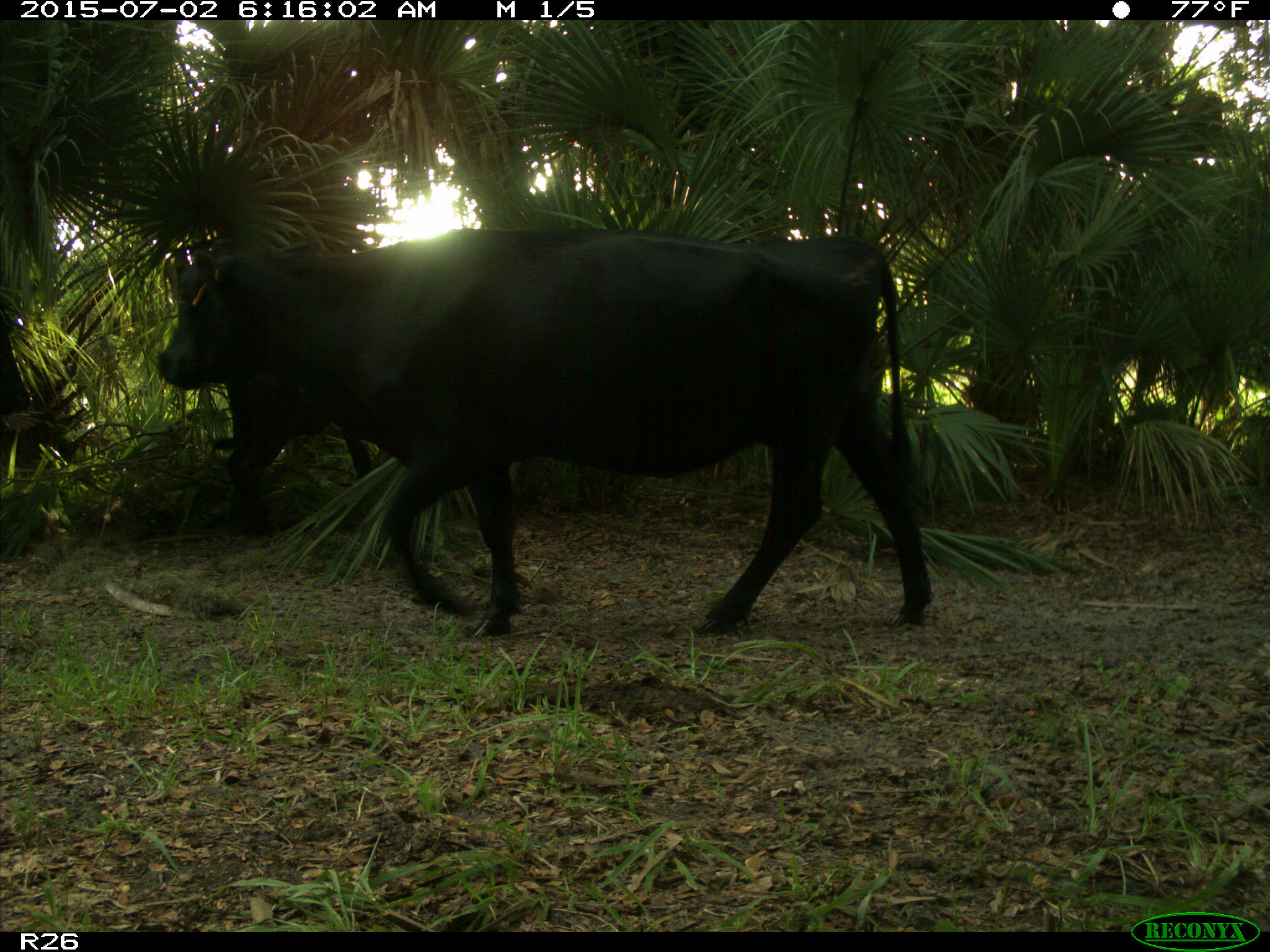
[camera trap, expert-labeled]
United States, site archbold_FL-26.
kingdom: Animalia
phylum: Chordata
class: Mammalia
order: Artiodactyla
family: Bovidae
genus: Bos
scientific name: Bos taurus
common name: domestic cow